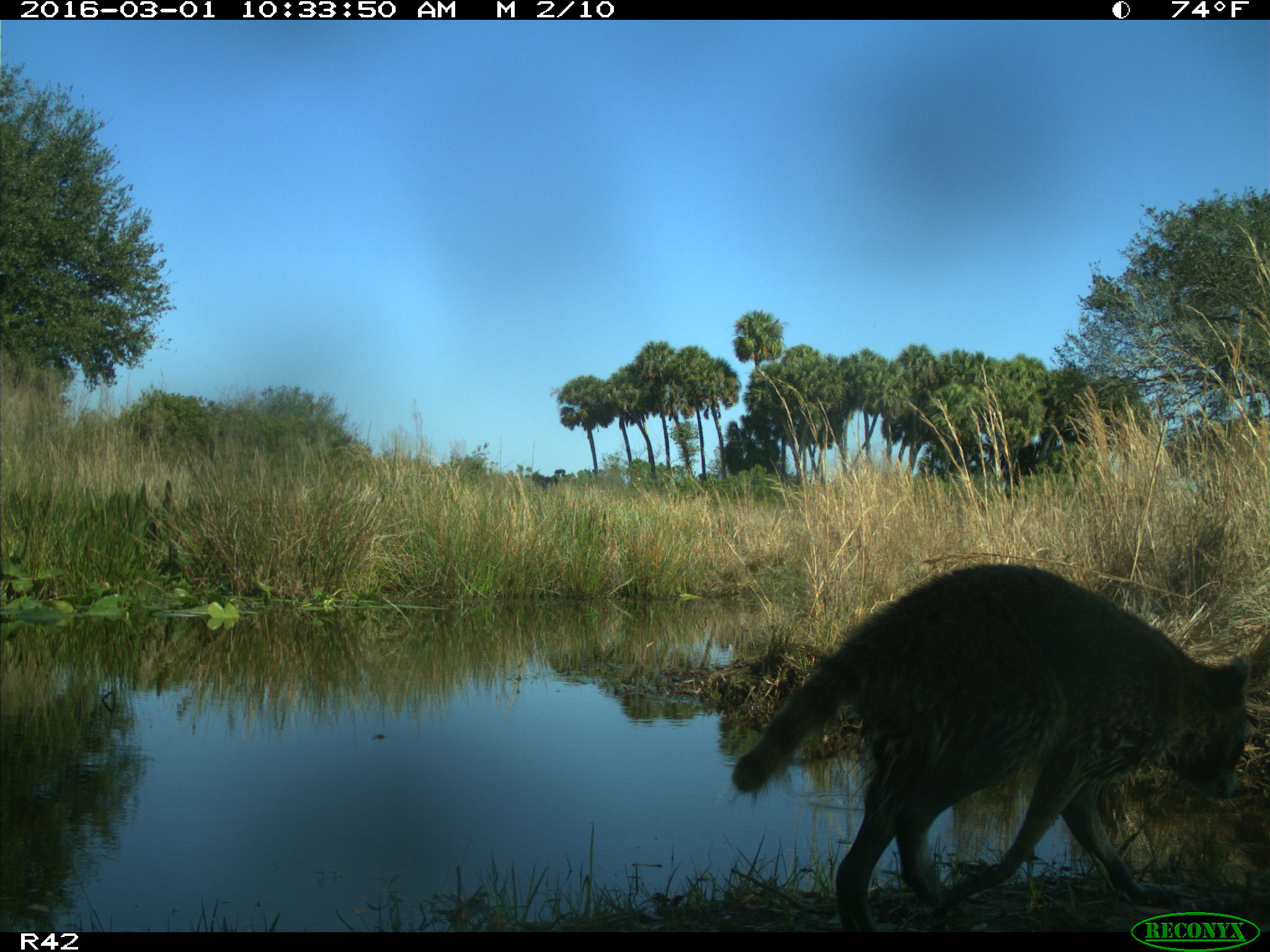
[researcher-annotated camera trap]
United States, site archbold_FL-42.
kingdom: Animalia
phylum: Chordata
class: Mammalia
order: Carnivora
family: Procyonidae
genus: Procyon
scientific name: Procyon lotor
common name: common raccoon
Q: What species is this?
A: Procyon lotor (common raccoon).